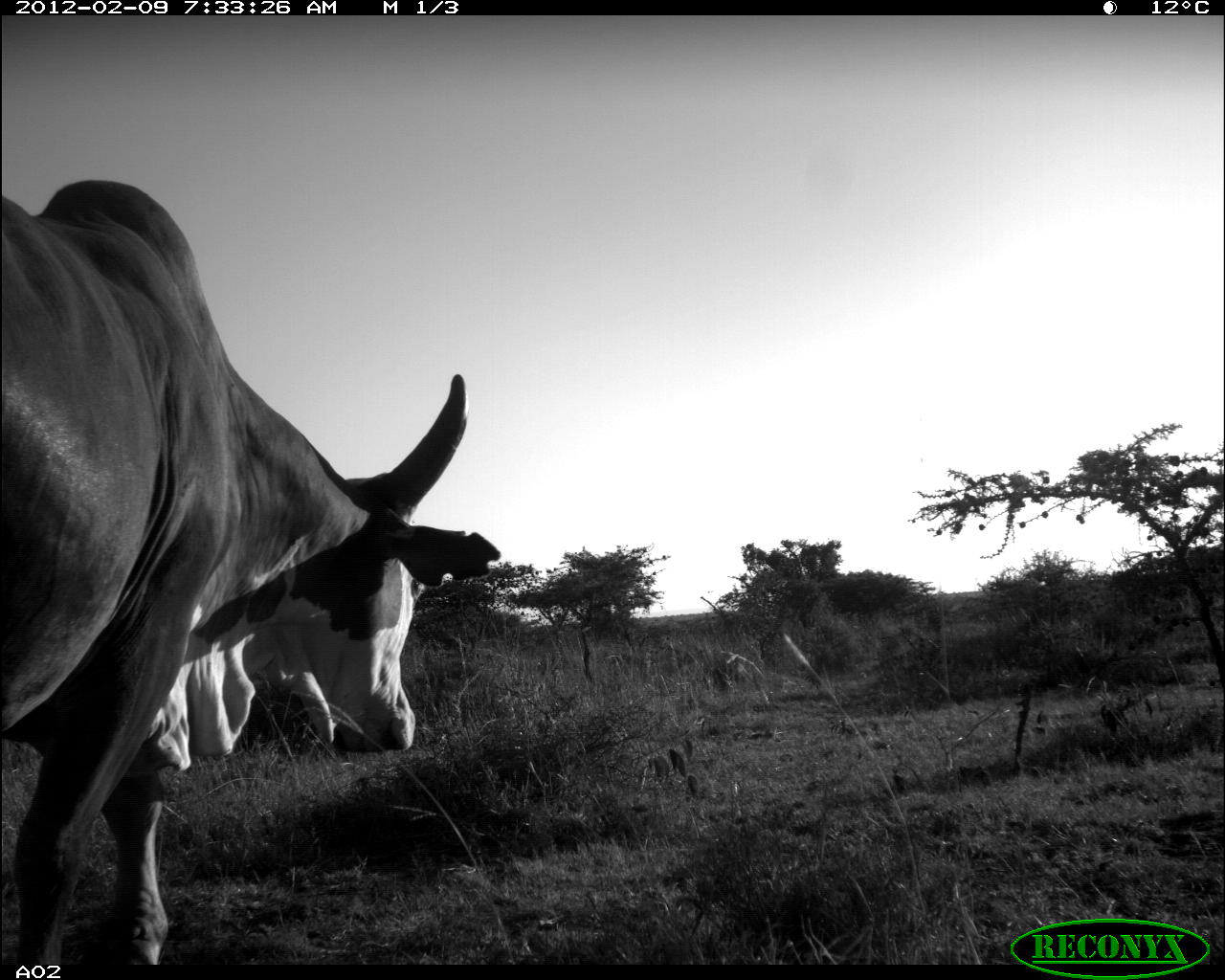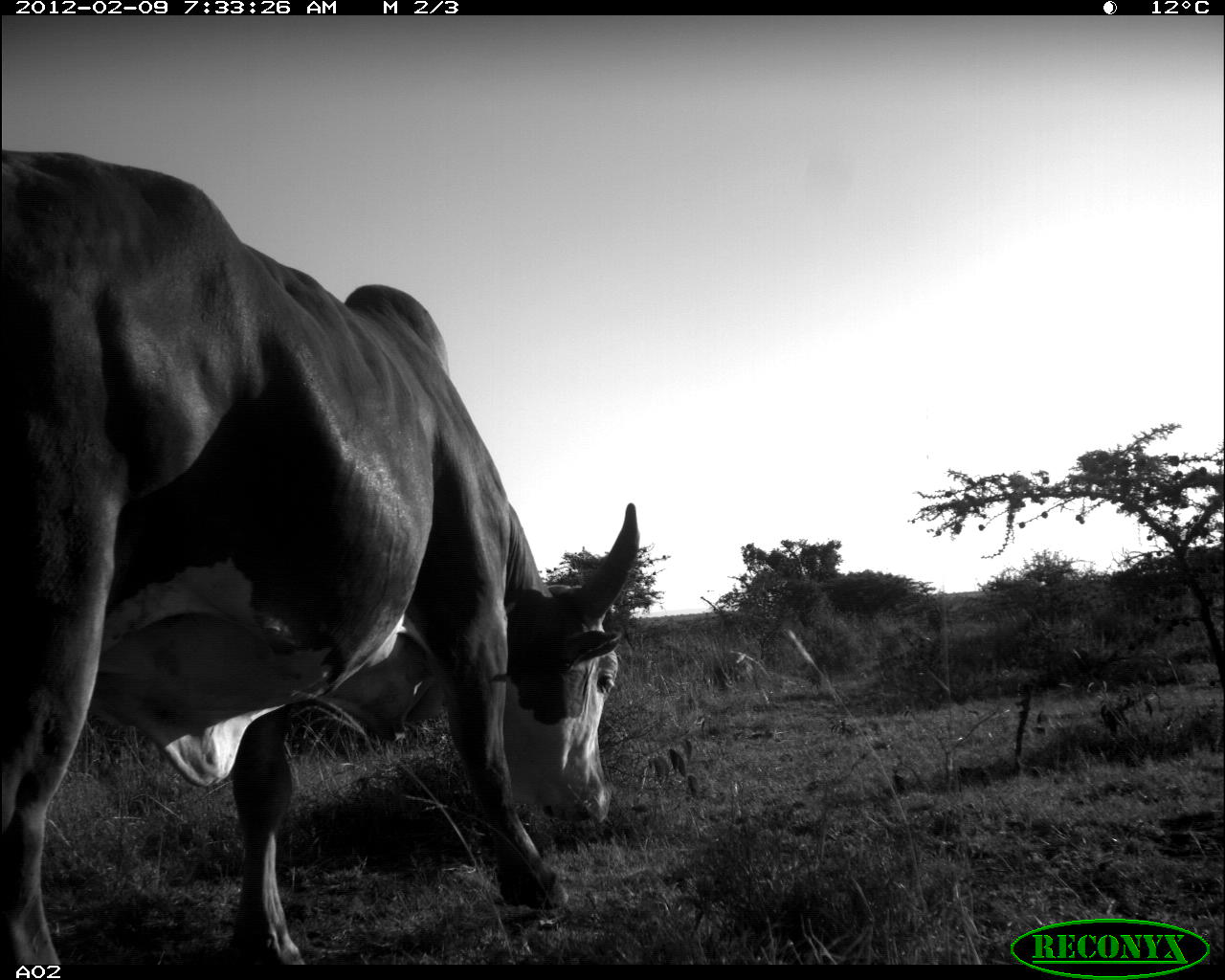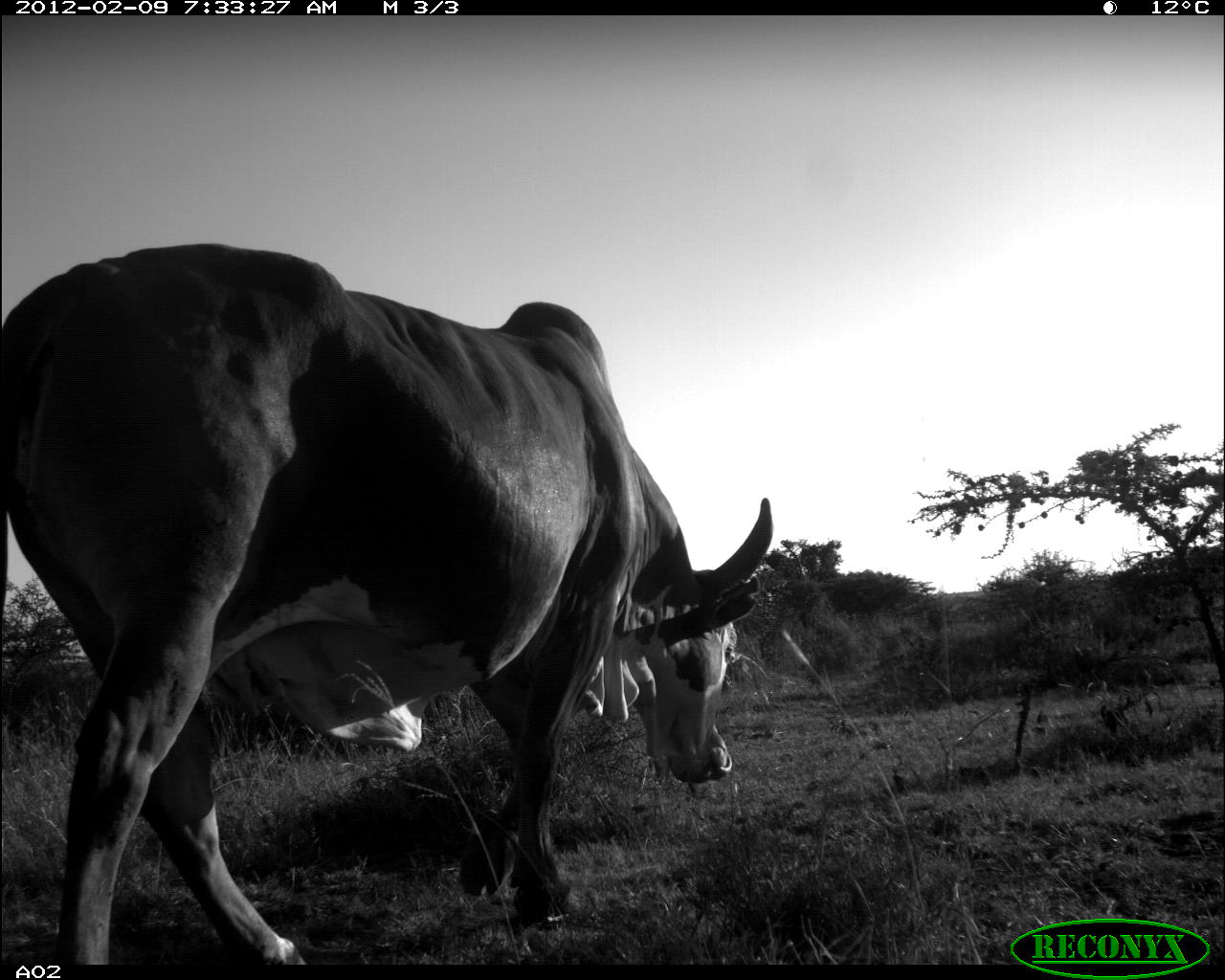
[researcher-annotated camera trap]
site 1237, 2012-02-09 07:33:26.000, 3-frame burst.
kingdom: Animalia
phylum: Chordata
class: Mammalia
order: Artiodactyla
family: Bovidae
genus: Bos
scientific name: Bos taurus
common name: domestic cattle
Bos taurus (domestic cattle), count 1.